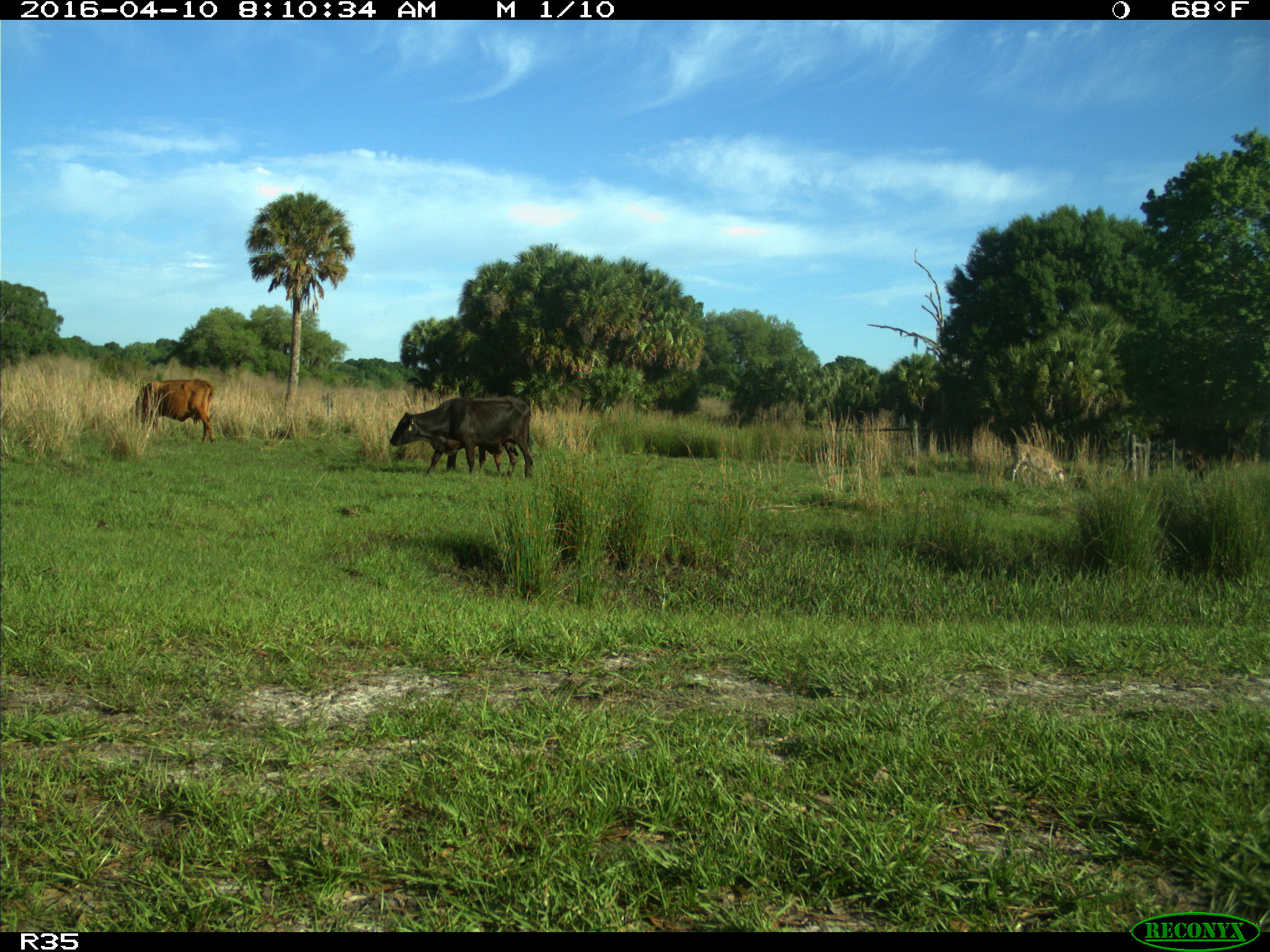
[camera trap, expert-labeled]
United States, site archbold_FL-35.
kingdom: Animalia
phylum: Chordata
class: Mammalia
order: Artiodactyla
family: Bovidae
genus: Bos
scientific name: Bos taurus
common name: domestic cow